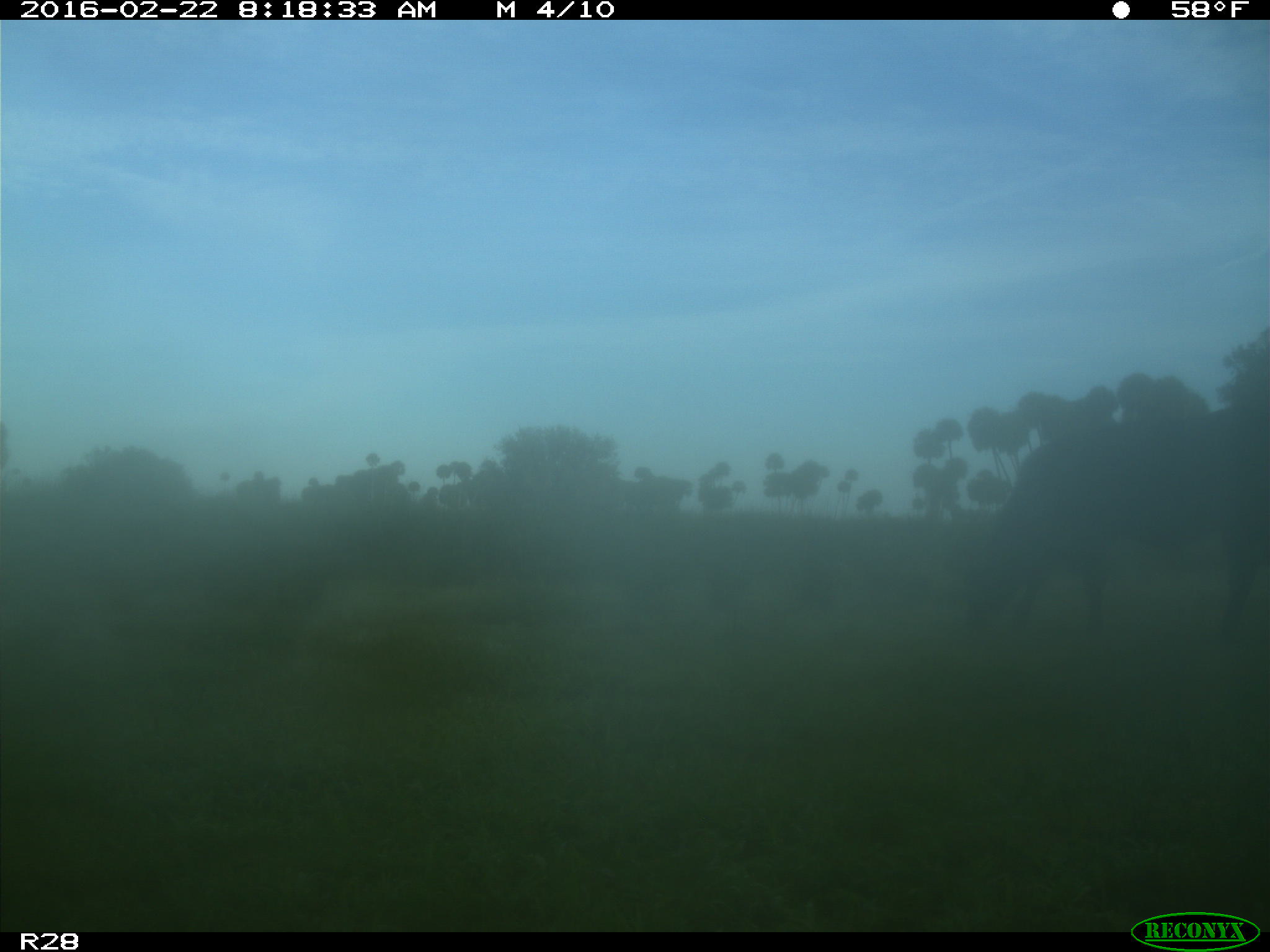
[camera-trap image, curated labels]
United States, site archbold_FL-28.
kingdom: Animalia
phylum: Chordata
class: Mammalia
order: Artiodactyla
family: Bovidae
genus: Bos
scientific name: Bos taurus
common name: domestic cow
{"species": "Bos taurus (domestic cow)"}